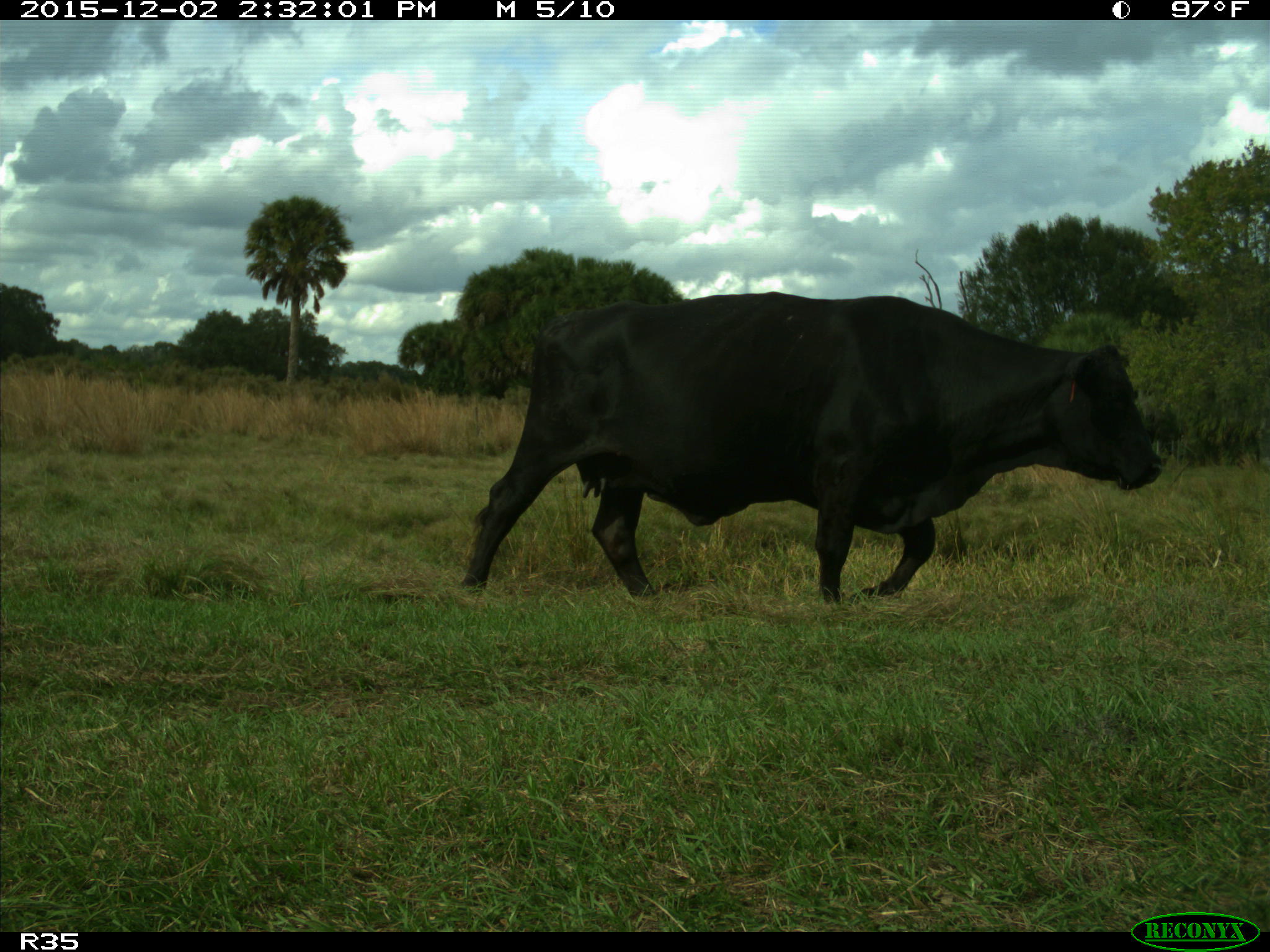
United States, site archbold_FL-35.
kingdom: Animalia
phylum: Chordata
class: Mammalia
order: Artiodactyla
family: Bovidae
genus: Bos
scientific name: Bos taurus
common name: domestic cow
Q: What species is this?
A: Bos taurus (domestic cow).